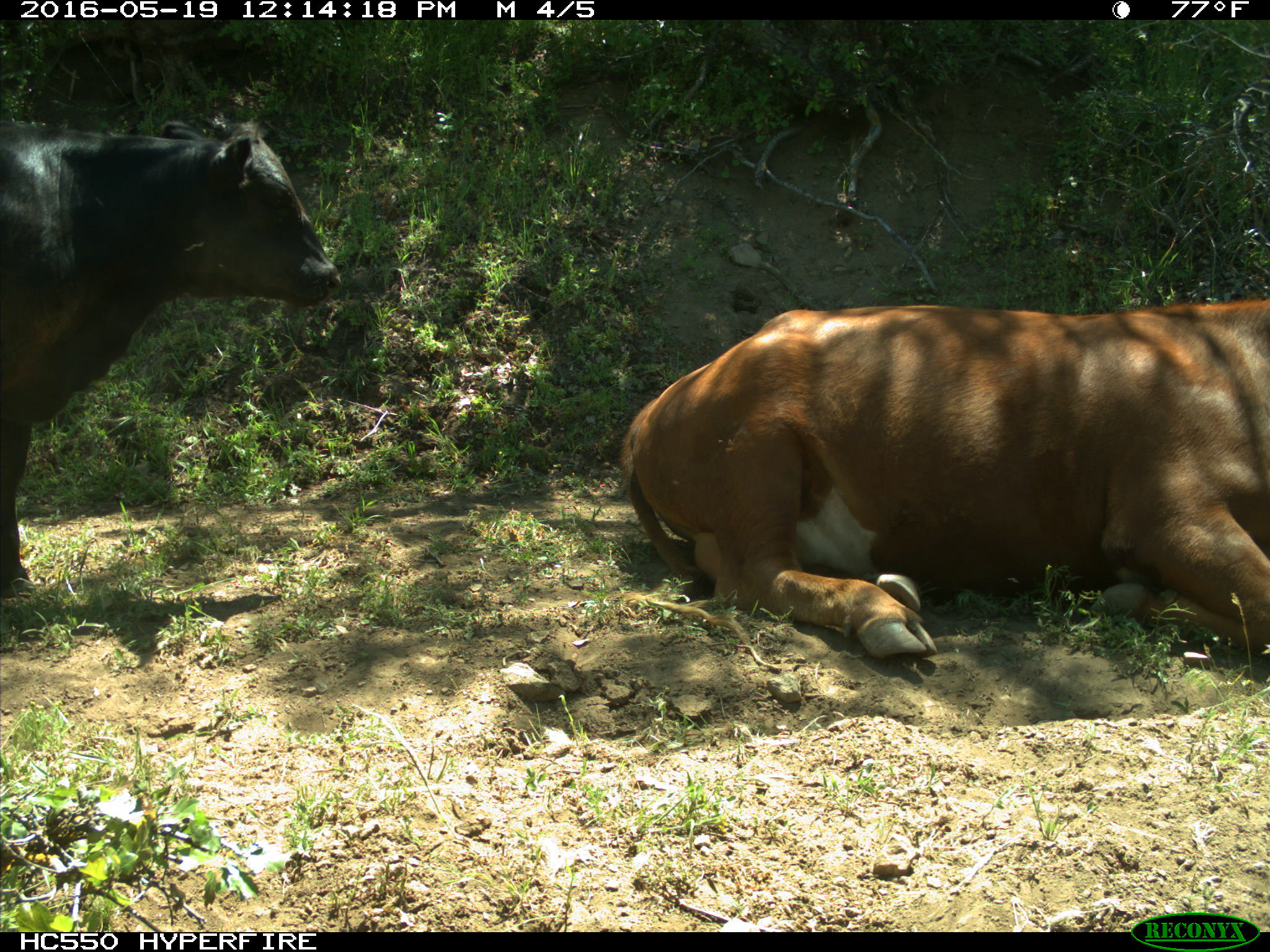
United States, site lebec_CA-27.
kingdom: Animalia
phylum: Chordata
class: Mammalia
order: Artiodactyla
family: Bovidae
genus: Bos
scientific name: Bos taurus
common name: domestic cow